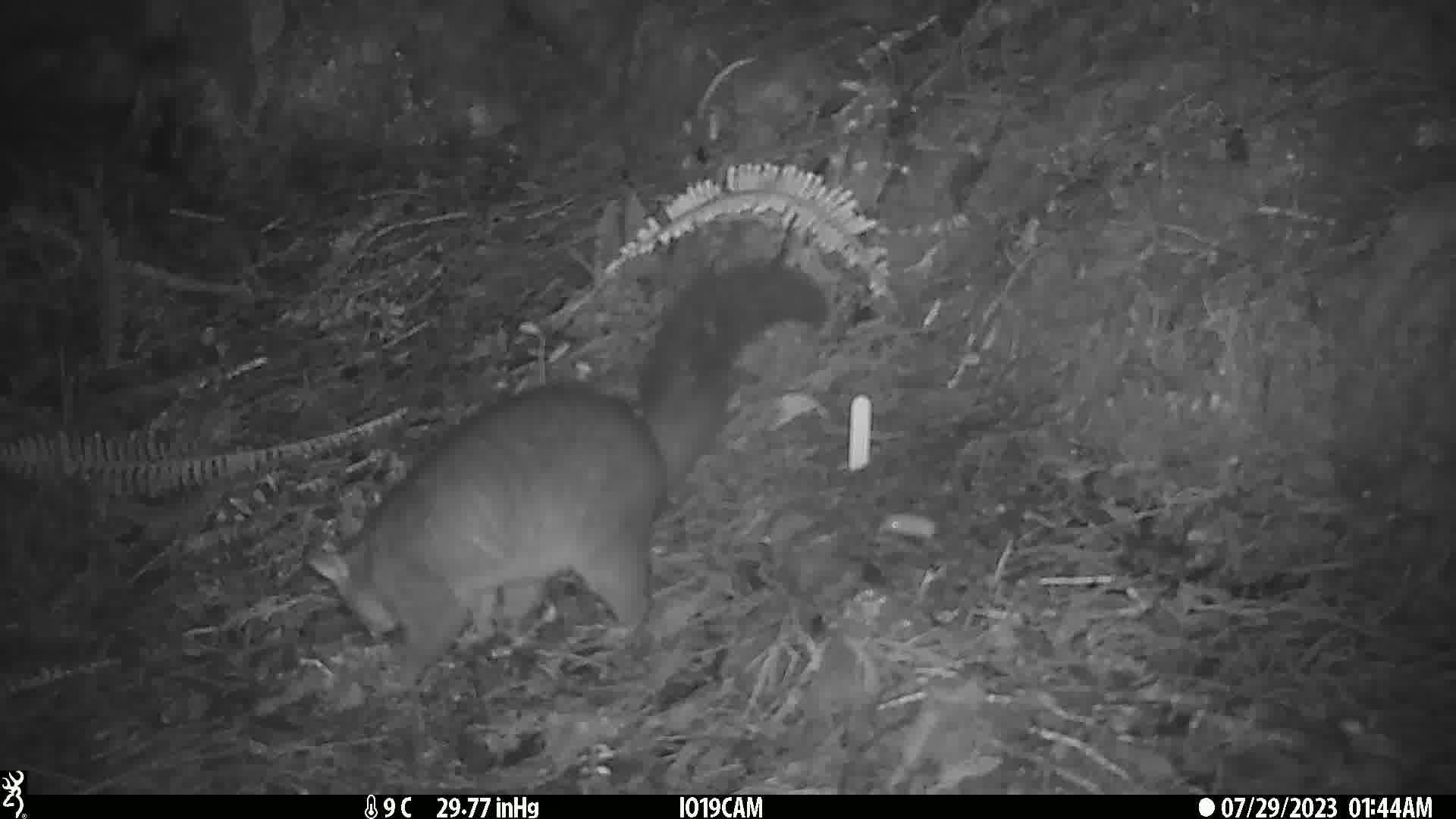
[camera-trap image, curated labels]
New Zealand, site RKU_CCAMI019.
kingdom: Animalia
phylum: Chordata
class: Mammalia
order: Diprotodontia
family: Phalangeridae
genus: Trichosurus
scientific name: Trichosurus vulpecula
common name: common brushtail possum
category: possum